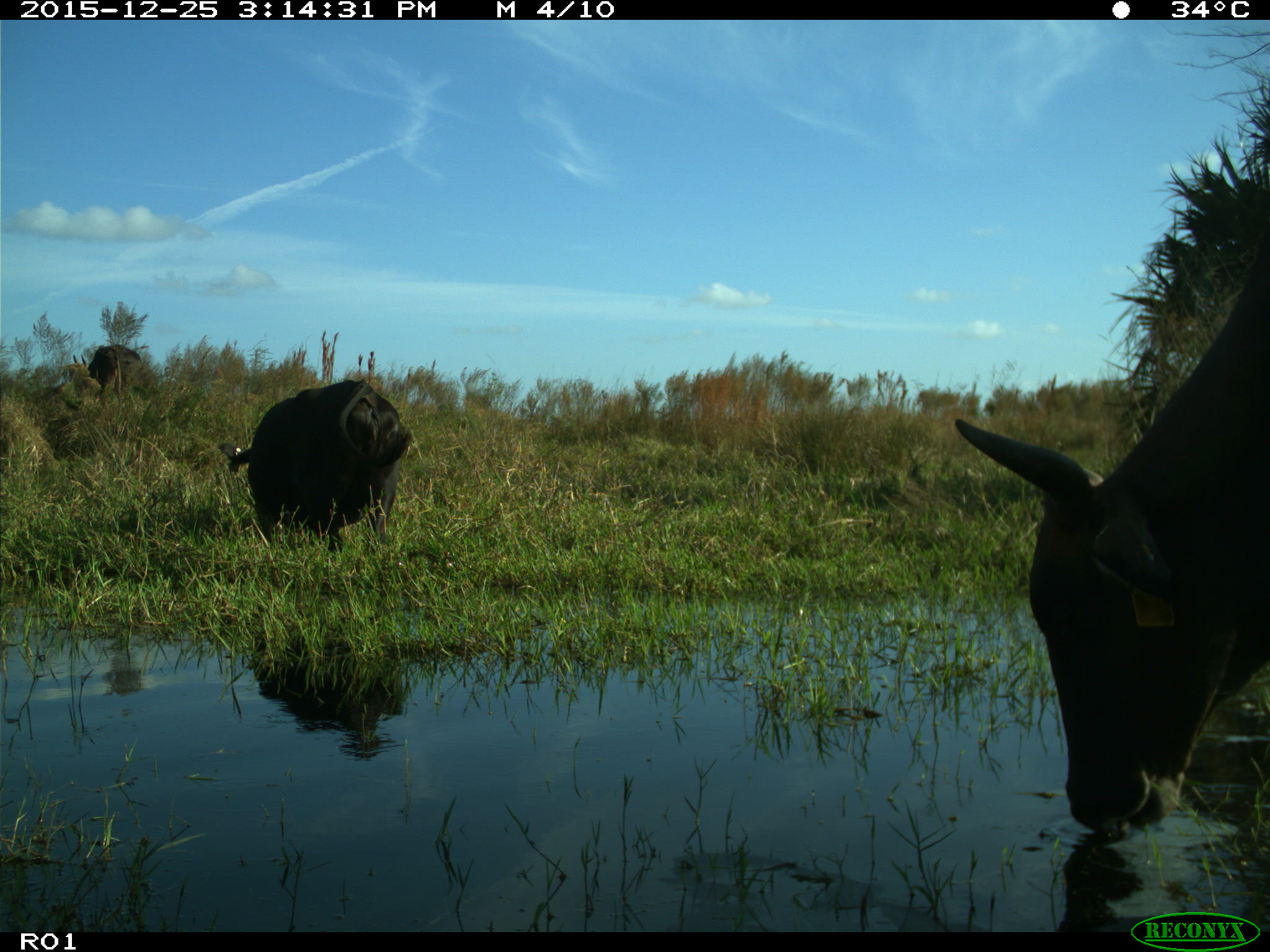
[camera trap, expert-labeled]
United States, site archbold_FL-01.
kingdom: Animalia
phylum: Chordata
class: Mammalia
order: Artiodactyla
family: Bovidae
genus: Bos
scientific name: Bos taurus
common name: domestic cow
Bos taurus (domestic cow).